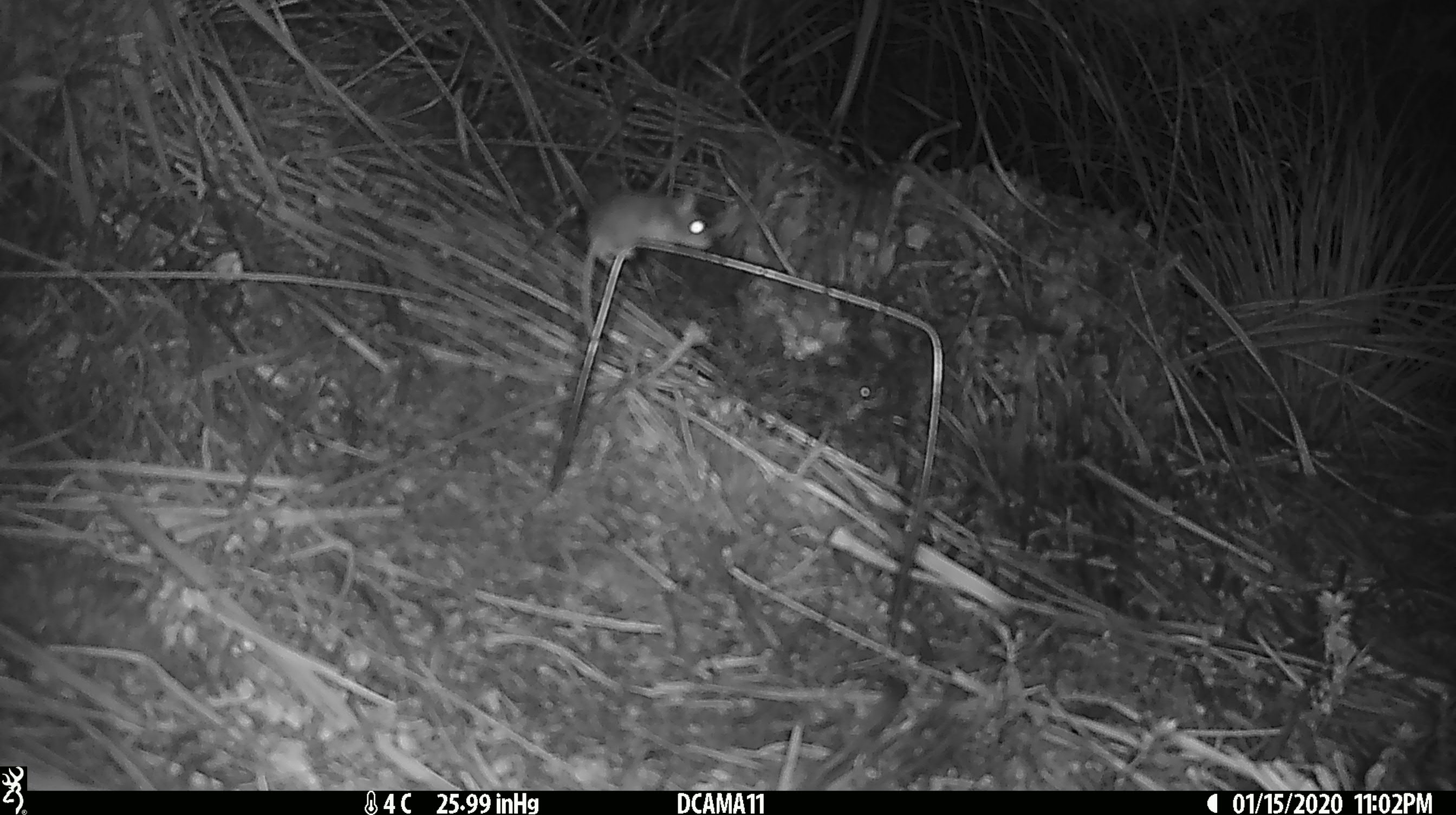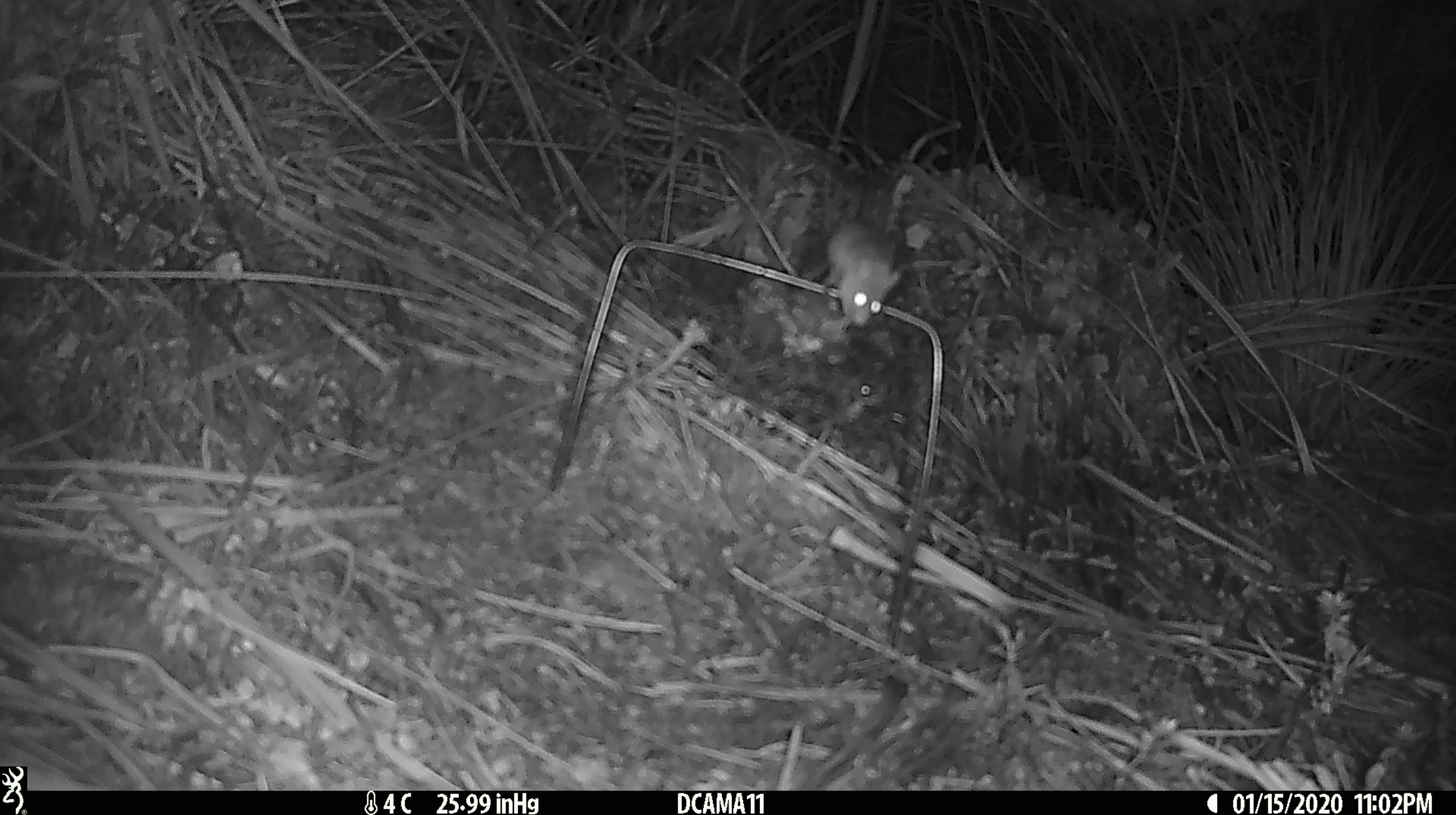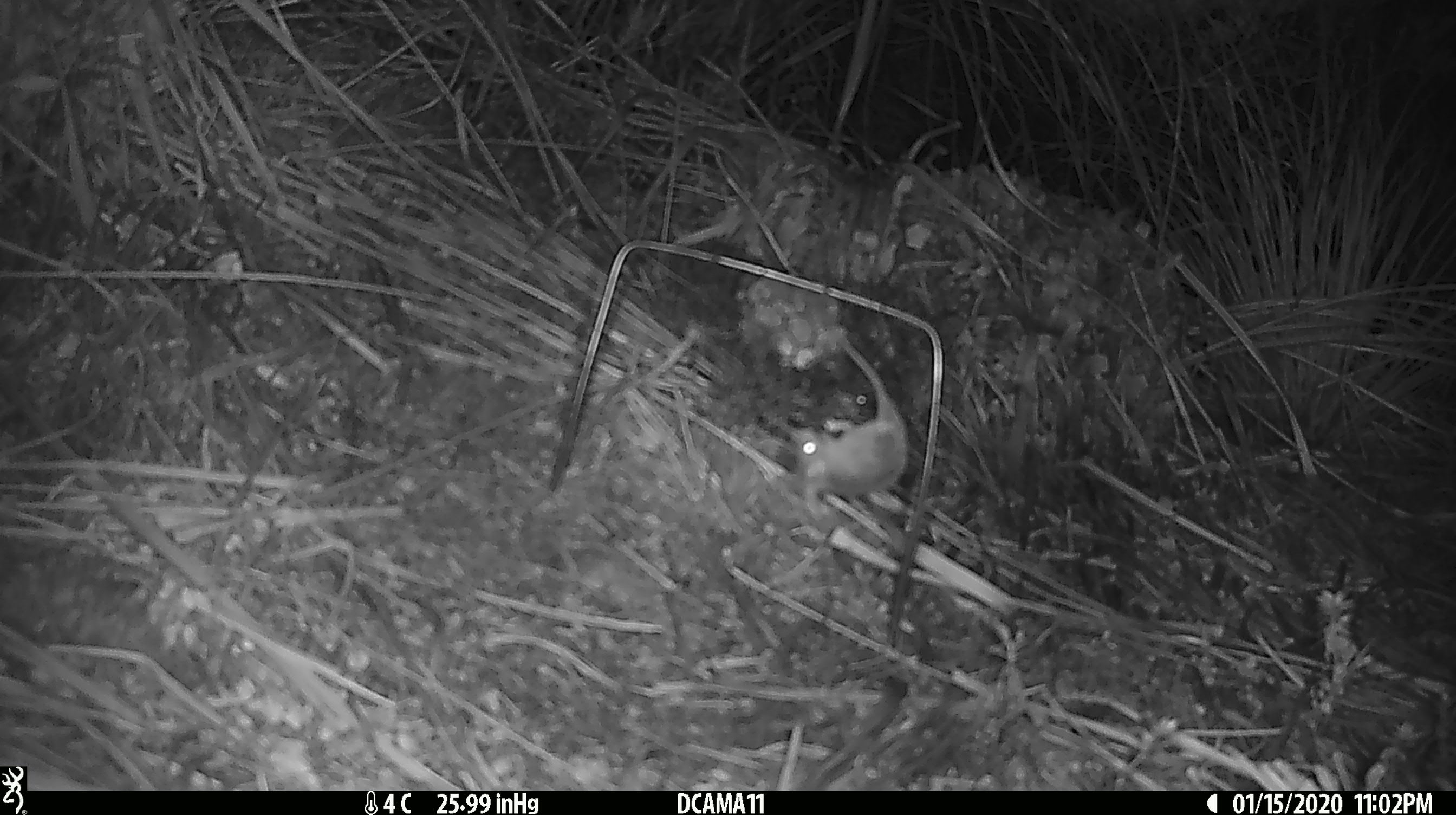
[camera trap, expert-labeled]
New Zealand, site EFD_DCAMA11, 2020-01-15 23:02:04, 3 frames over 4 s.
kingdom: Animalia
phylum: Chordata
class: Mammalia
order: Rodentia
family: Muridae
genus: Mus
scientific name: Mus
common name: mouse